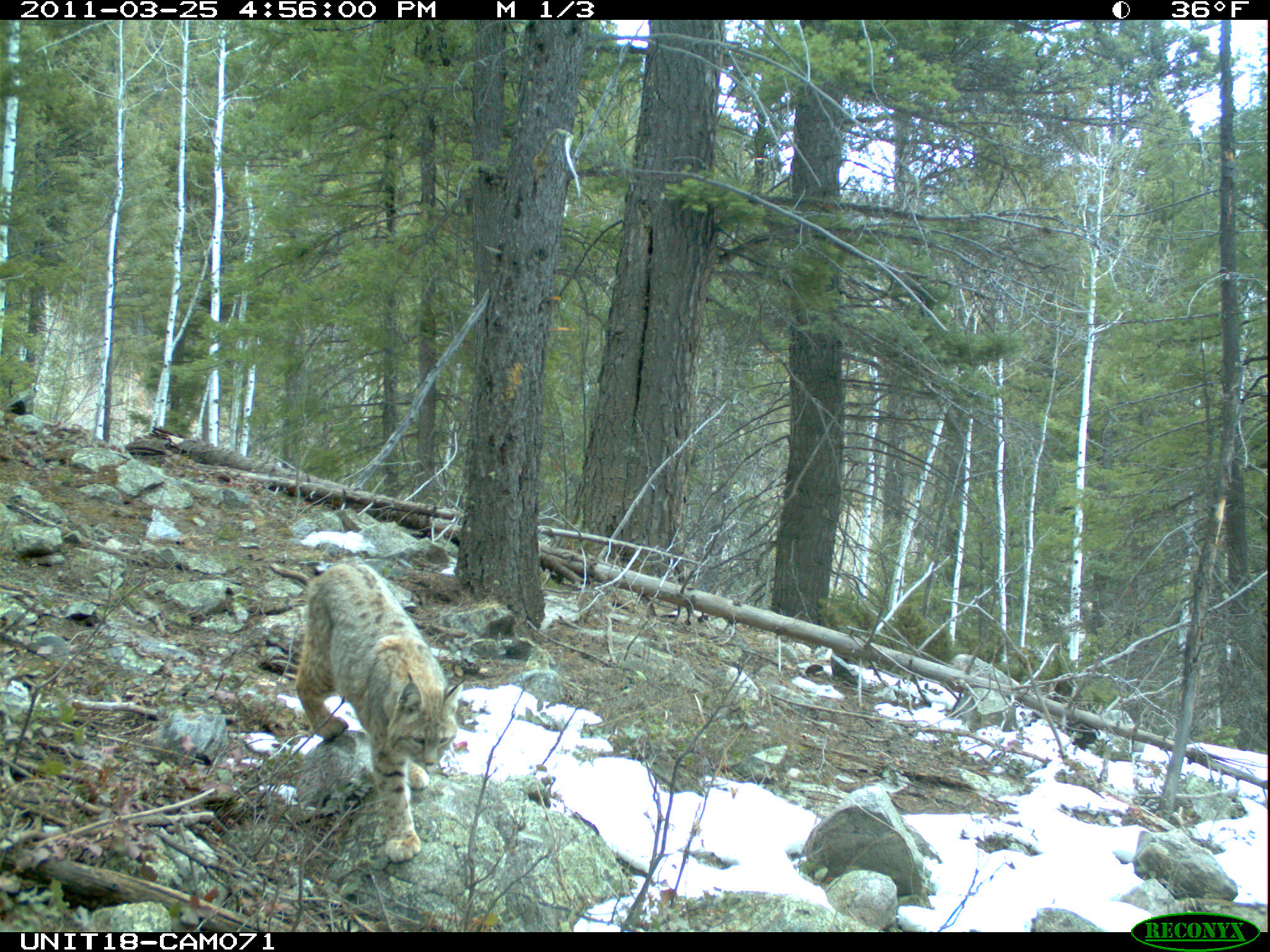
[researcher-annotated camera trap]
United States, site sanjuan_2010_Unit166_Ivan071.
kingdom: Animalia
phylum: Chordata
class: Mammalia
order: Carnivora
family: Felidae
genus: Lynx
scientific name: Lynx rufus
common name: bobcat